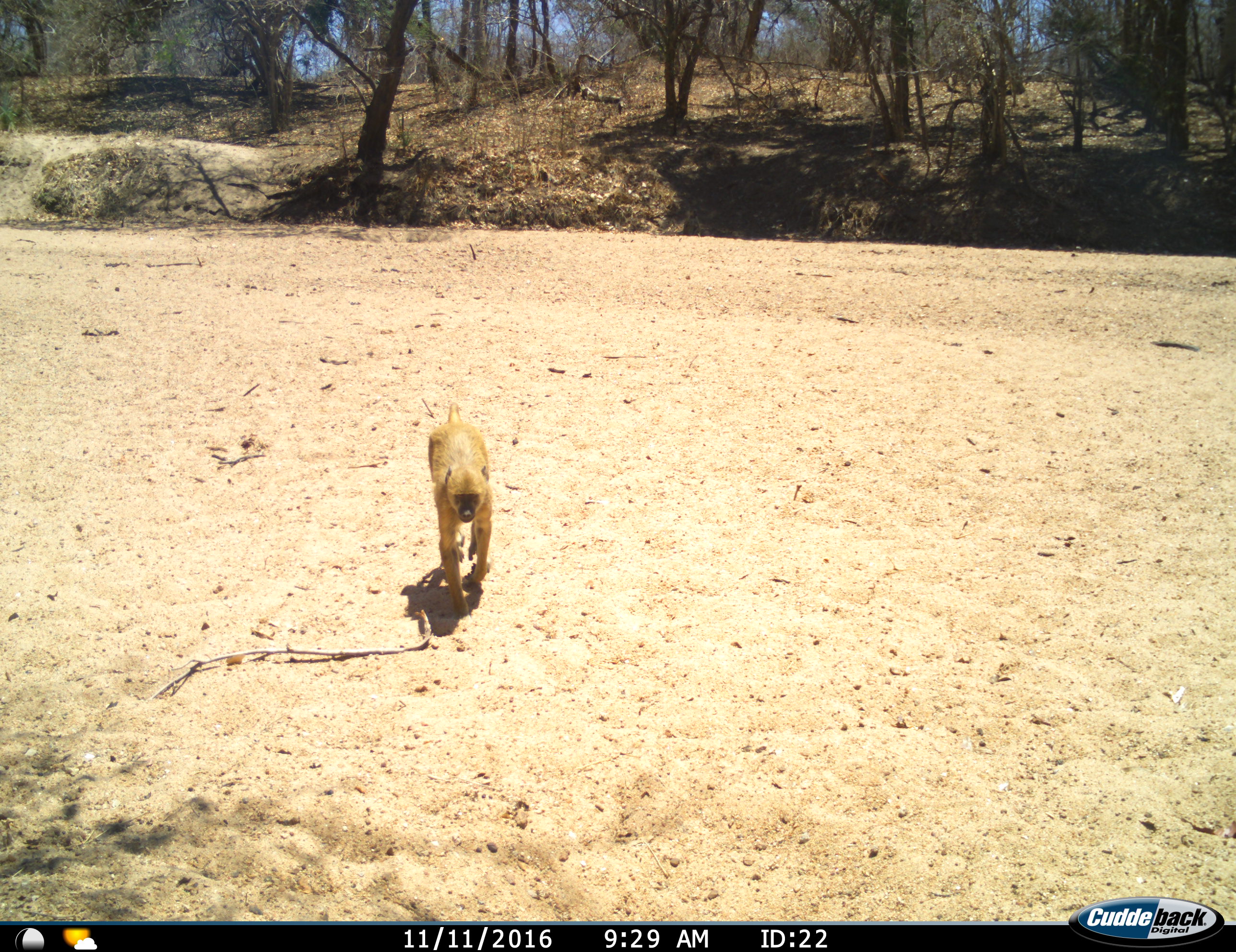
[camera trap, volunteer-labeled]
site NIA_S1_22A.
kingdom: Animalia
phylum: Chordata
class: Mammalia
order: Primates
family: Cercopithecidae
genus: Papio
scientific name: Papio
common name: baboon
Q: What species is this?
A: Baboon (Papio).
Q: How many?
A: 1.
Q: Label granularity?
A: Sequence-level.